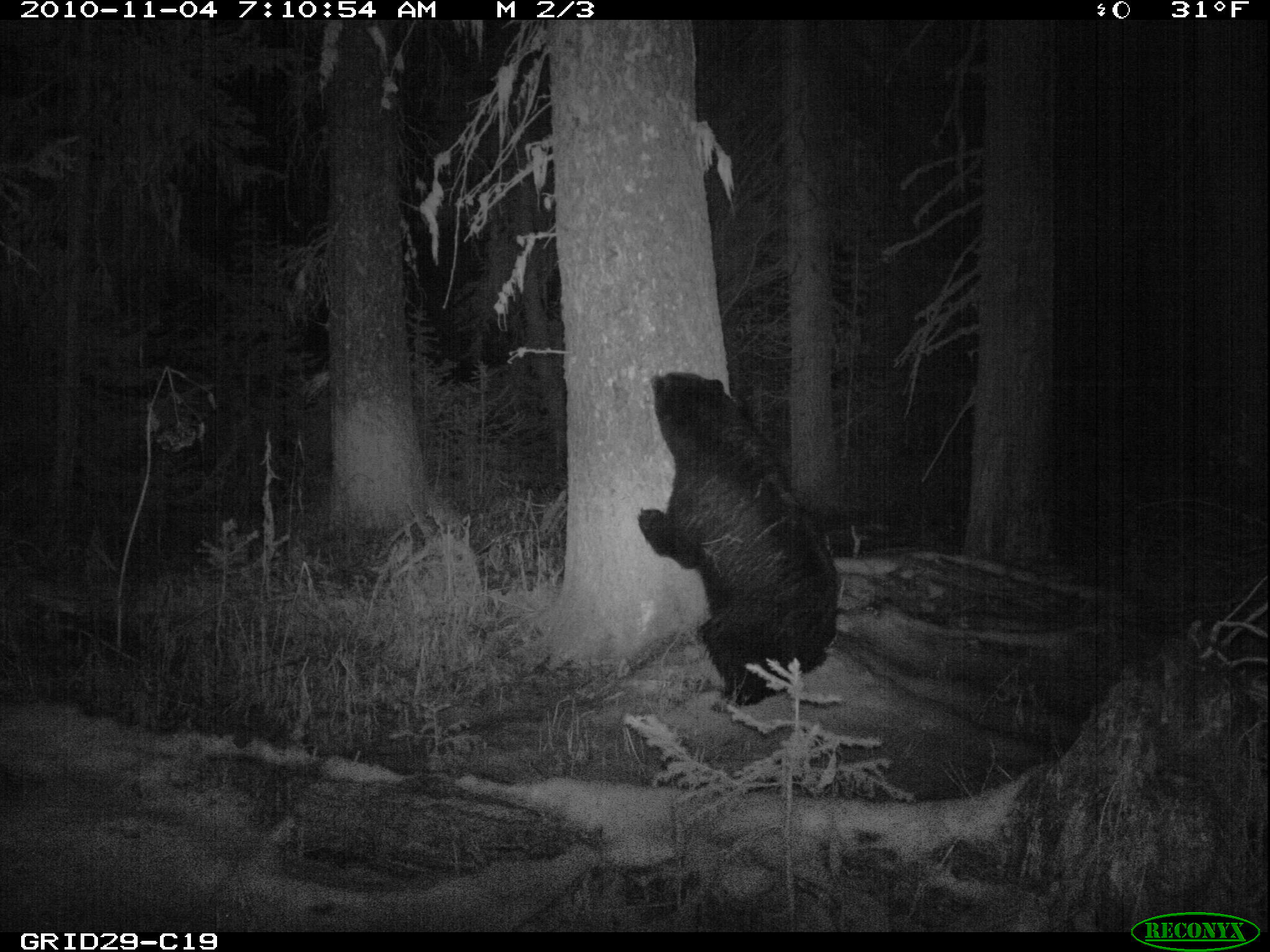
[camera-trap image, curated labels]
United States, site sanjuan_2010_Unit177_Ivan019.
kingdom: Animalia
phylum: Chordata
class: Mammalia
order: Carnivora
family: Ursidae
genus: Ursus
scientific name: Ursus americanus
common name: american black bear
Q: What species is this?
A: Ursus americanus (american black bear).